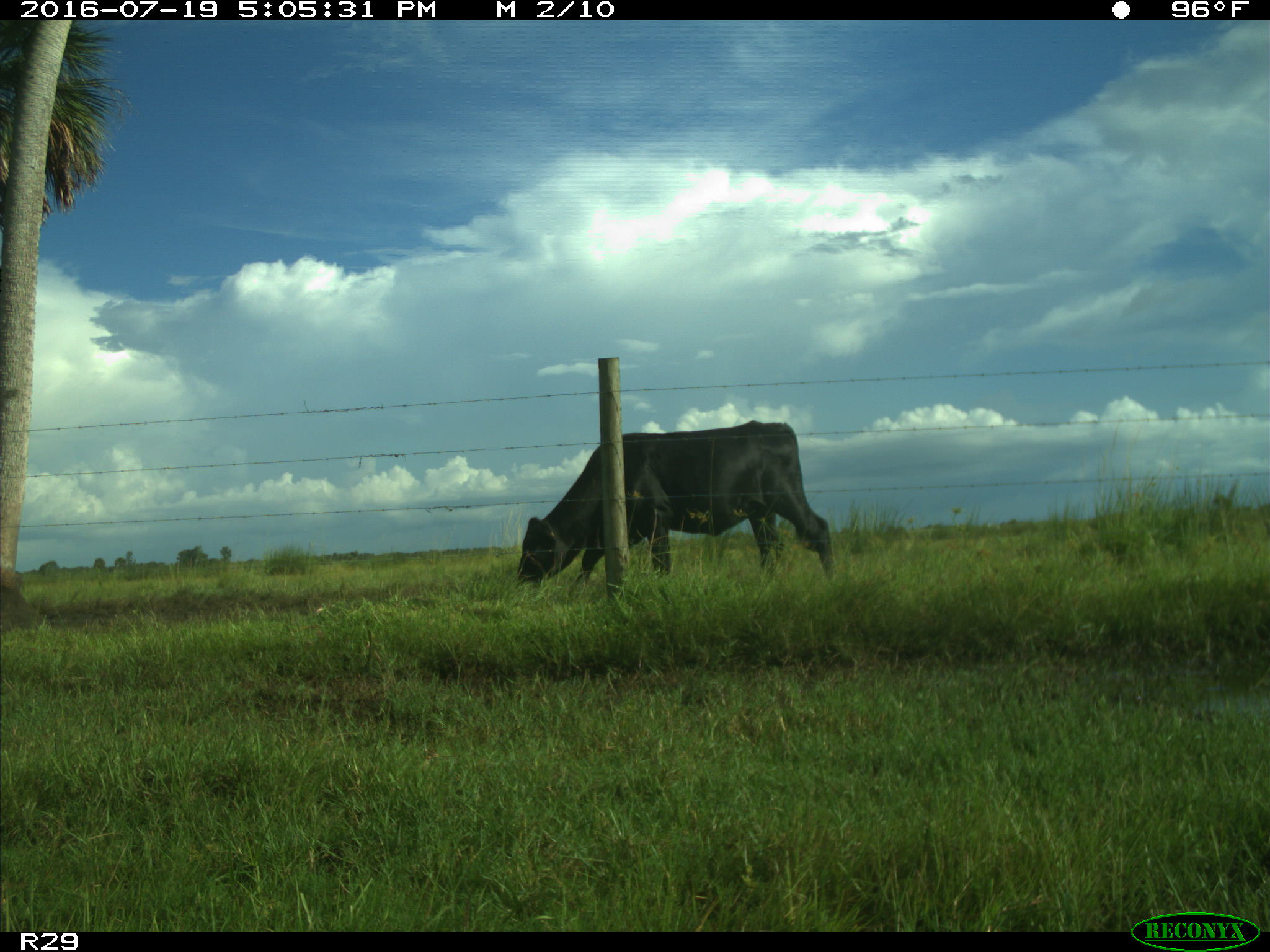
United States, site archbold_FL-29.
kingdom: Animalia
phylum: Chordata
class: Mammalia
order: Artiodactyla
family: Bovidae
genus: Bos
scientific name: Bos taurus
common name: domestic cow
Bos taurus (domestic cow).